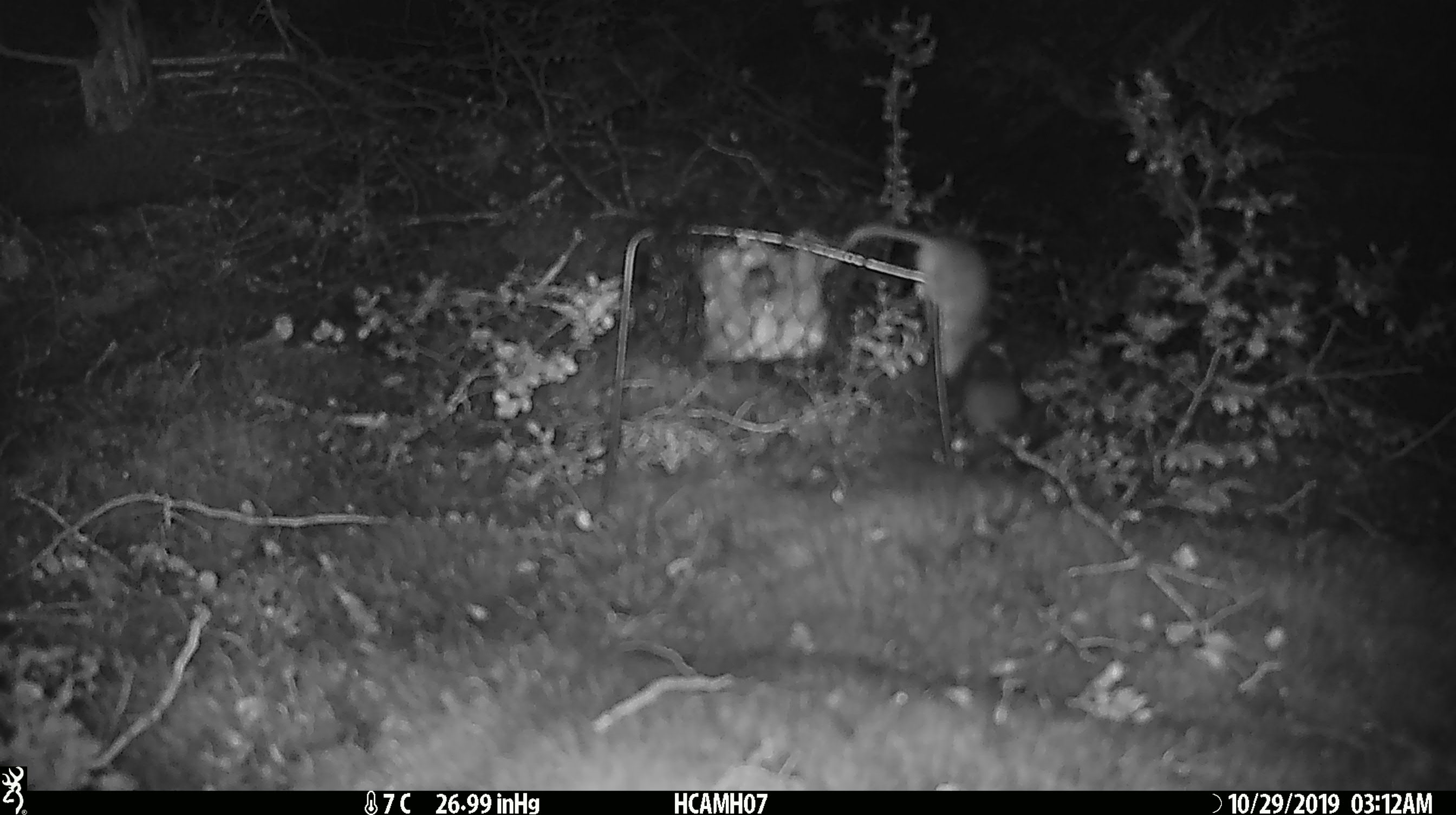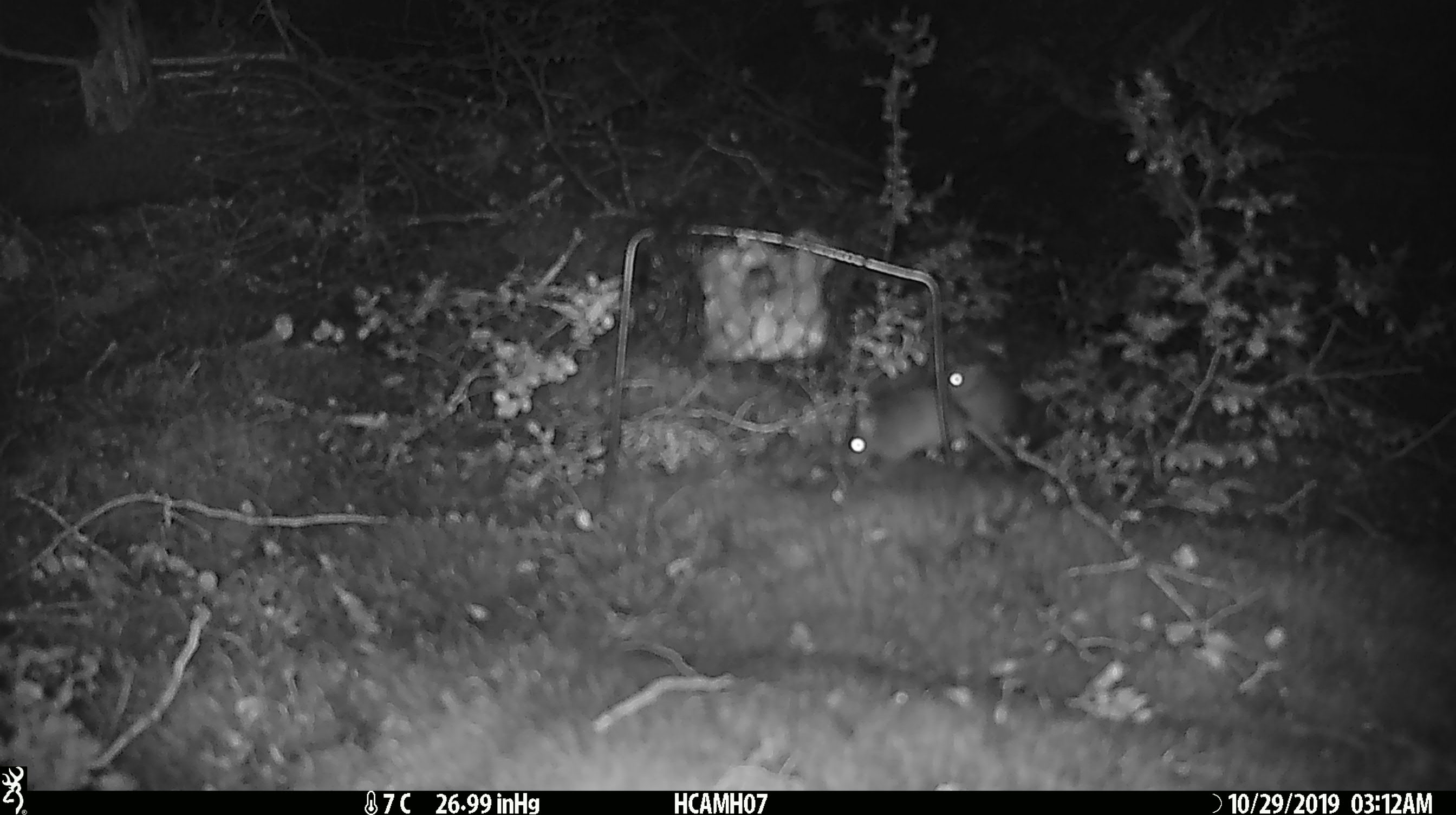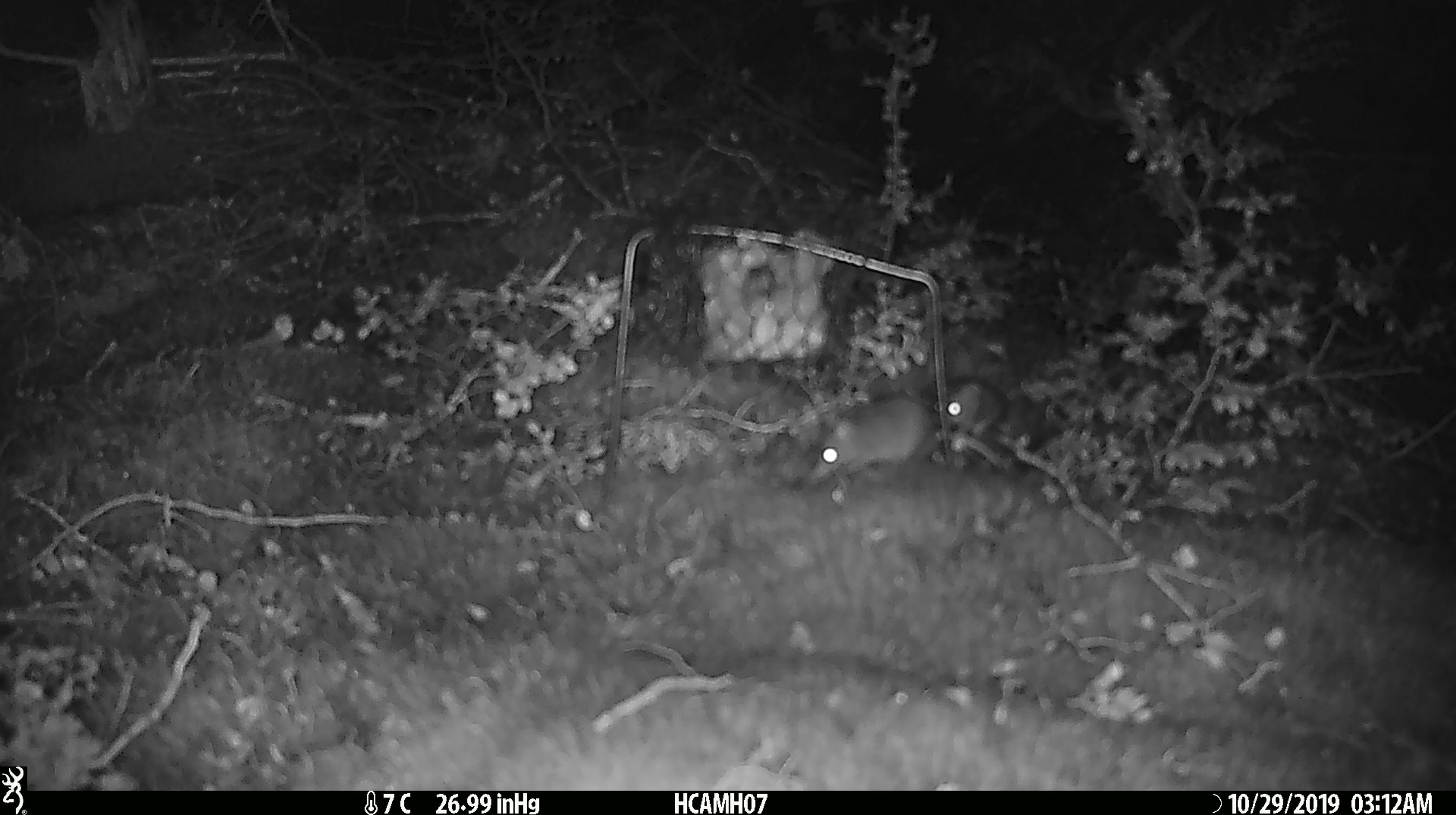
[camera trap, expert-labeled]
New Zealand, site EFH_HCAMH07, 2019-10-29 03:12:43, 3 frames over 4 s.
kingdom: Animalia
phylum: Chordata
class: Mammalia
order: Rodentia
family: Muridae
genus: Mus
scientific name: Mus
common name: mouse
Mouse (Mus).